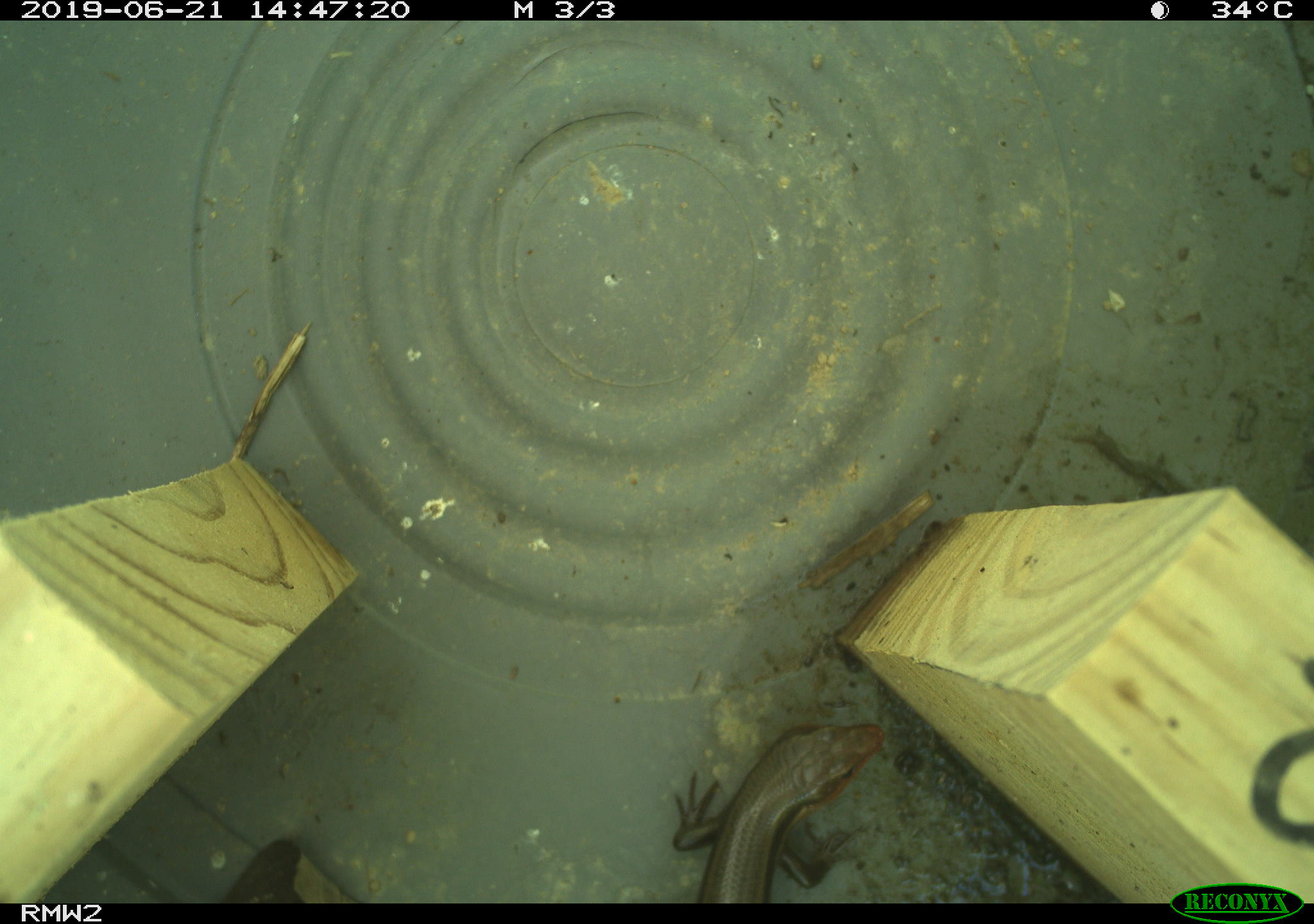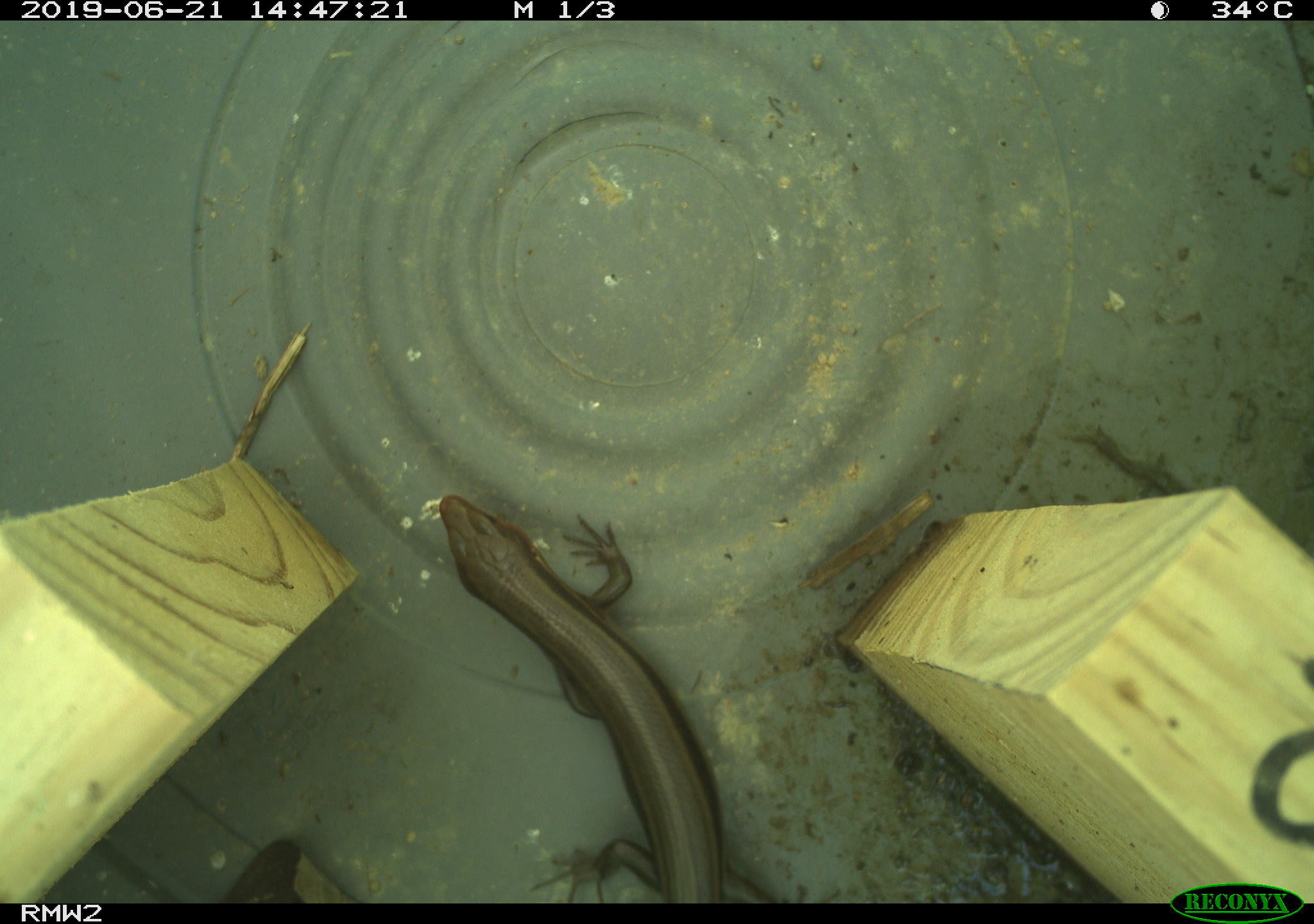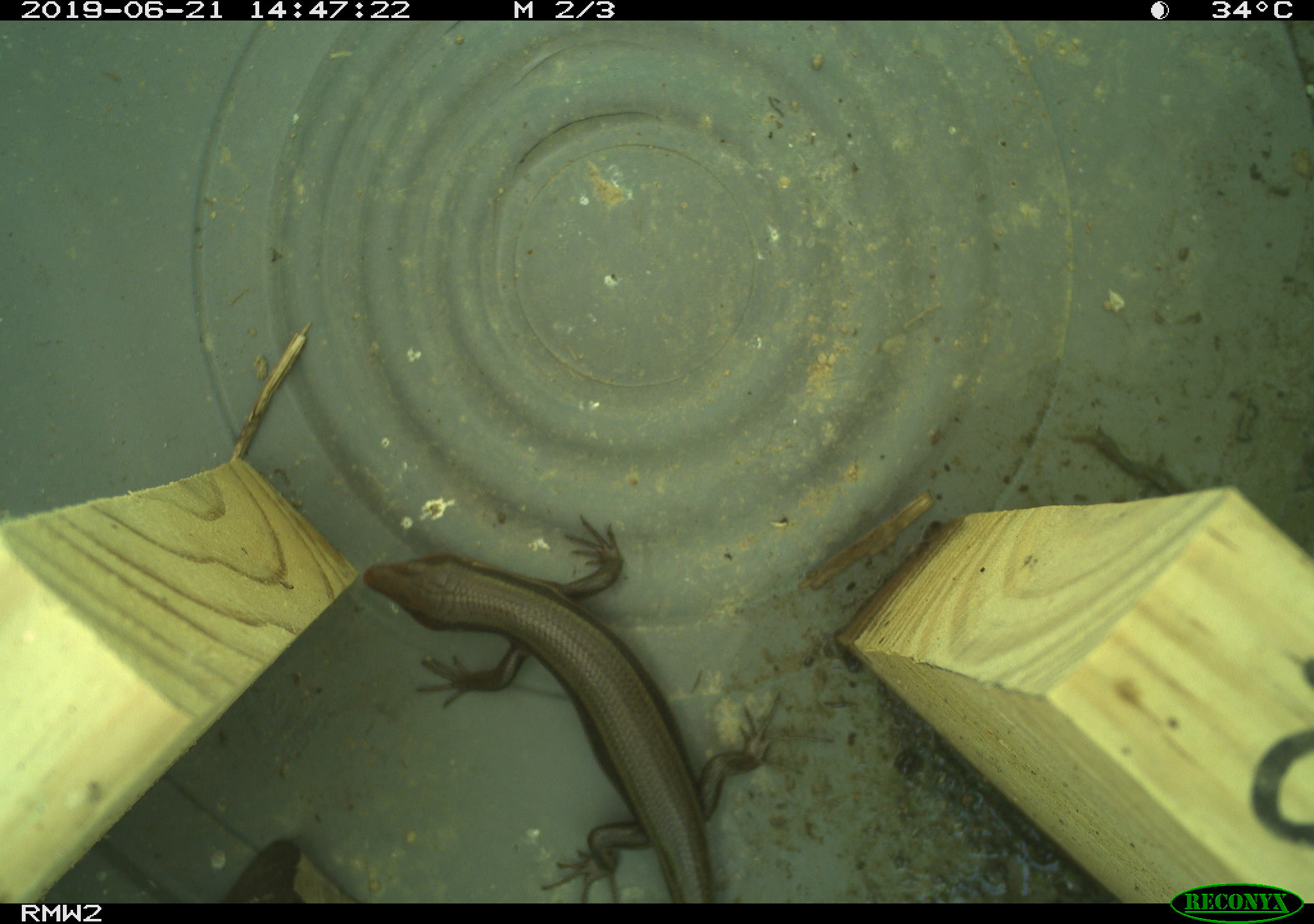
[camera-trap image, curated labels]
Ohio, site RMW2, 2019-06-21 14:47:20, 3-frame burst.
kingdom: Animalia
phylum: Chordata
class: Reptilia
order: Squamata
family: Scincidae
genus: Plestiodon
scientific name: Plestiodon fasciatus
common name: common five-lined skink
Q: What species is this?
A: Common five-lined skink (Plestiodon fasciatus).